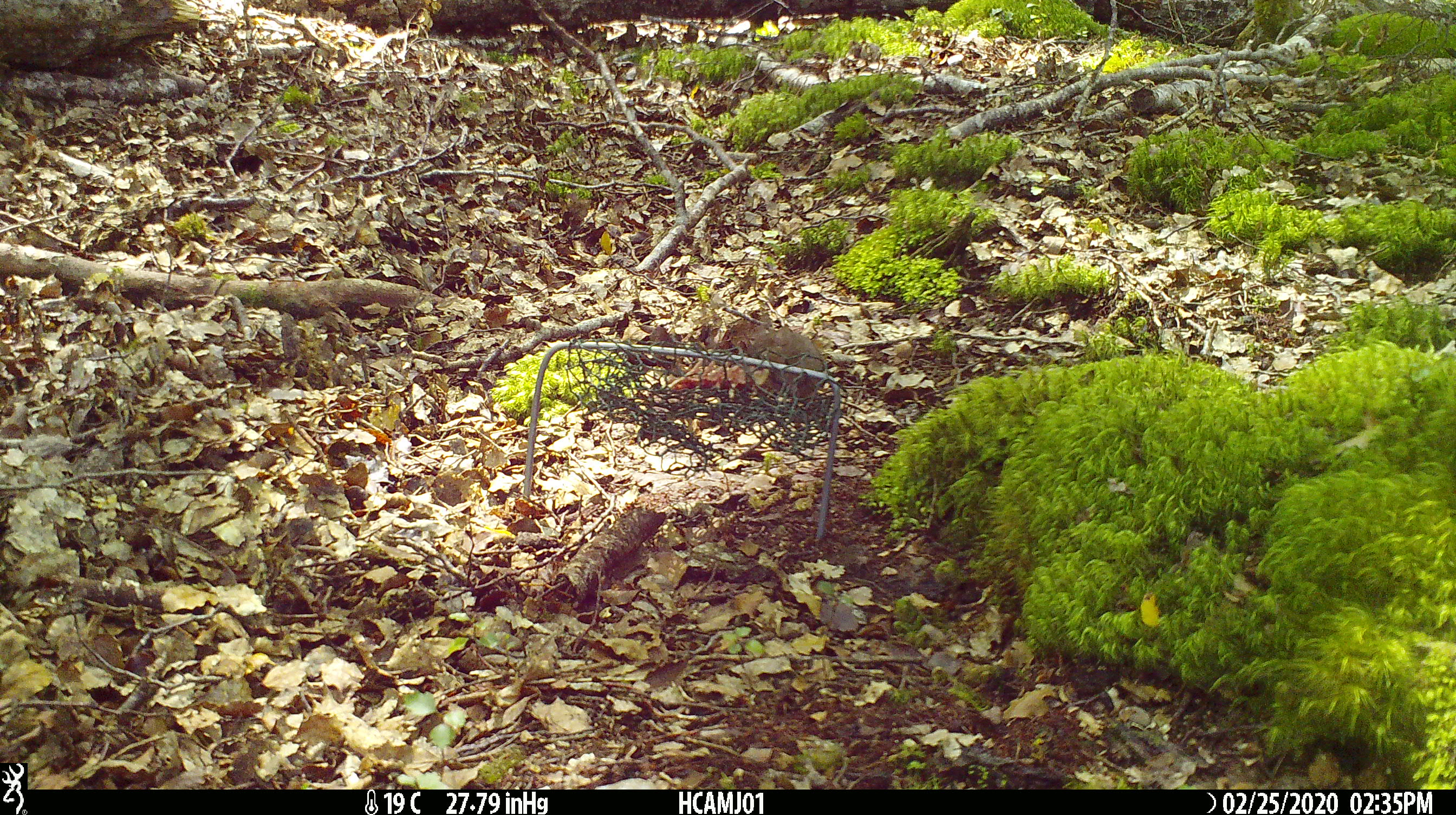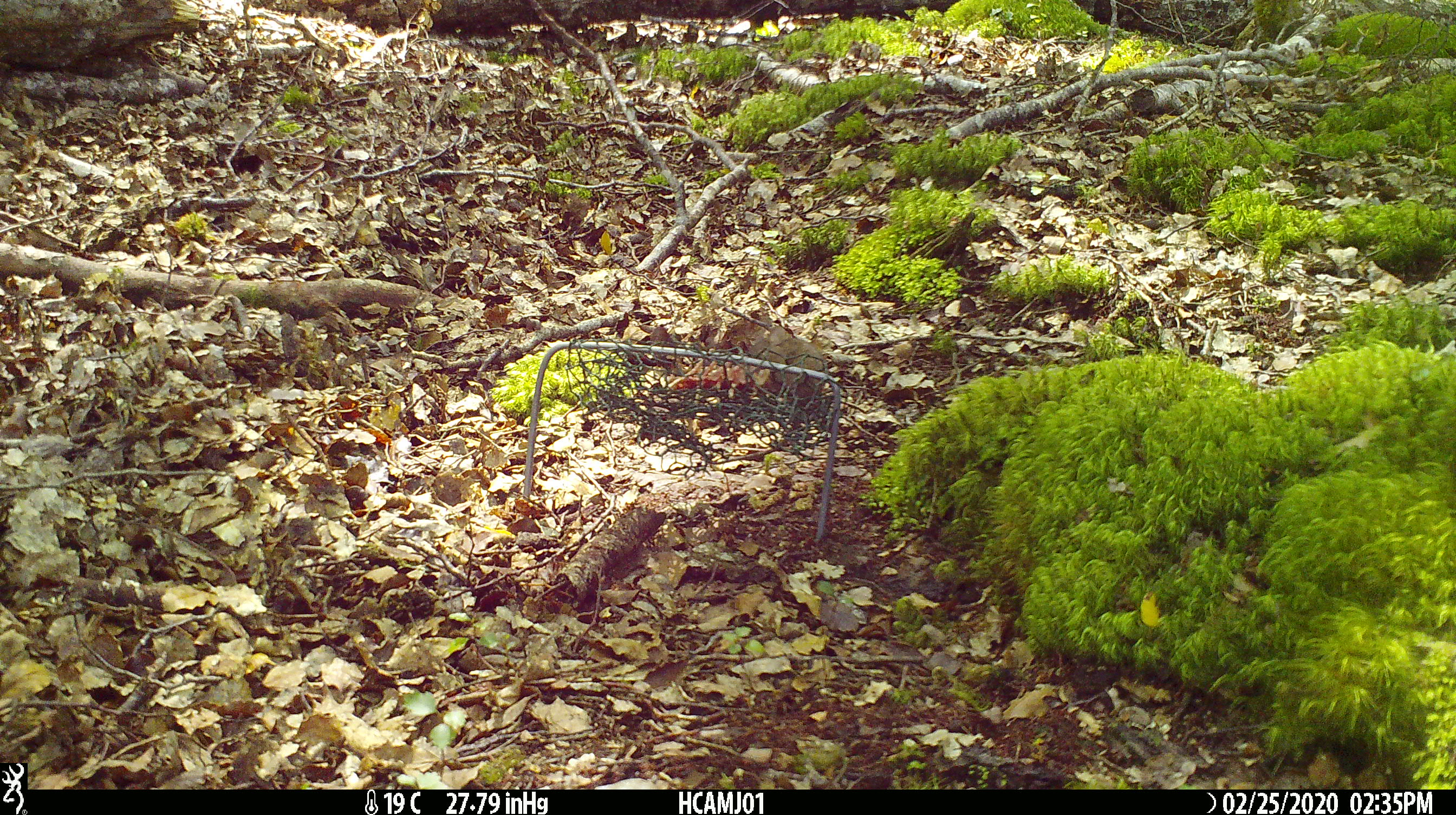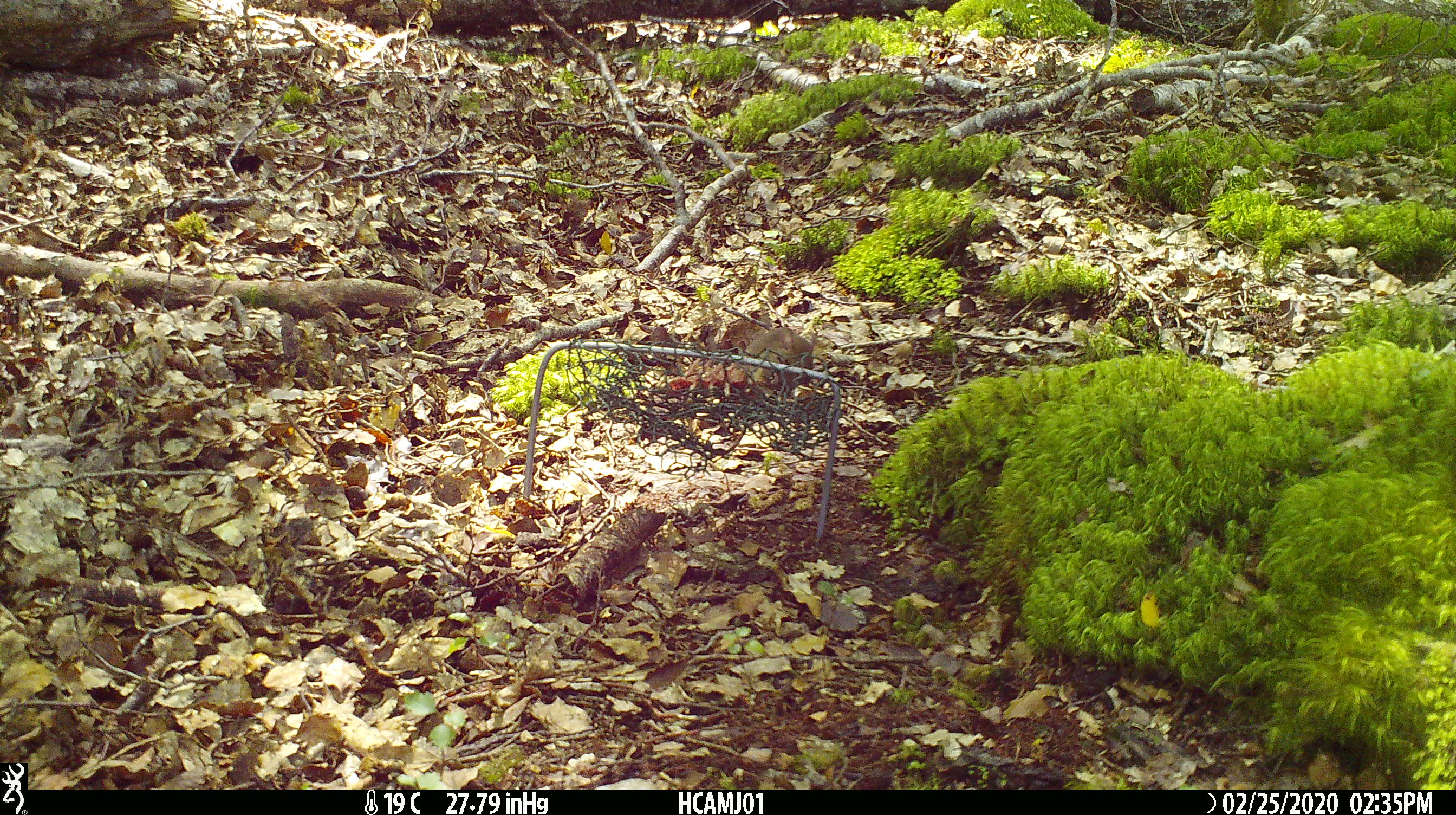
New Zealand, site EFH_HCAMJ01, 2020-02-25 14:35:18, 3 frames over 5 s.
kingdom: Animalia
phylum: Chordata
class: Mammalia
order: Rodentia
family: Muridae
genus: Mus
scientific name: Mus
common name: mouse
Mouse (Mus).